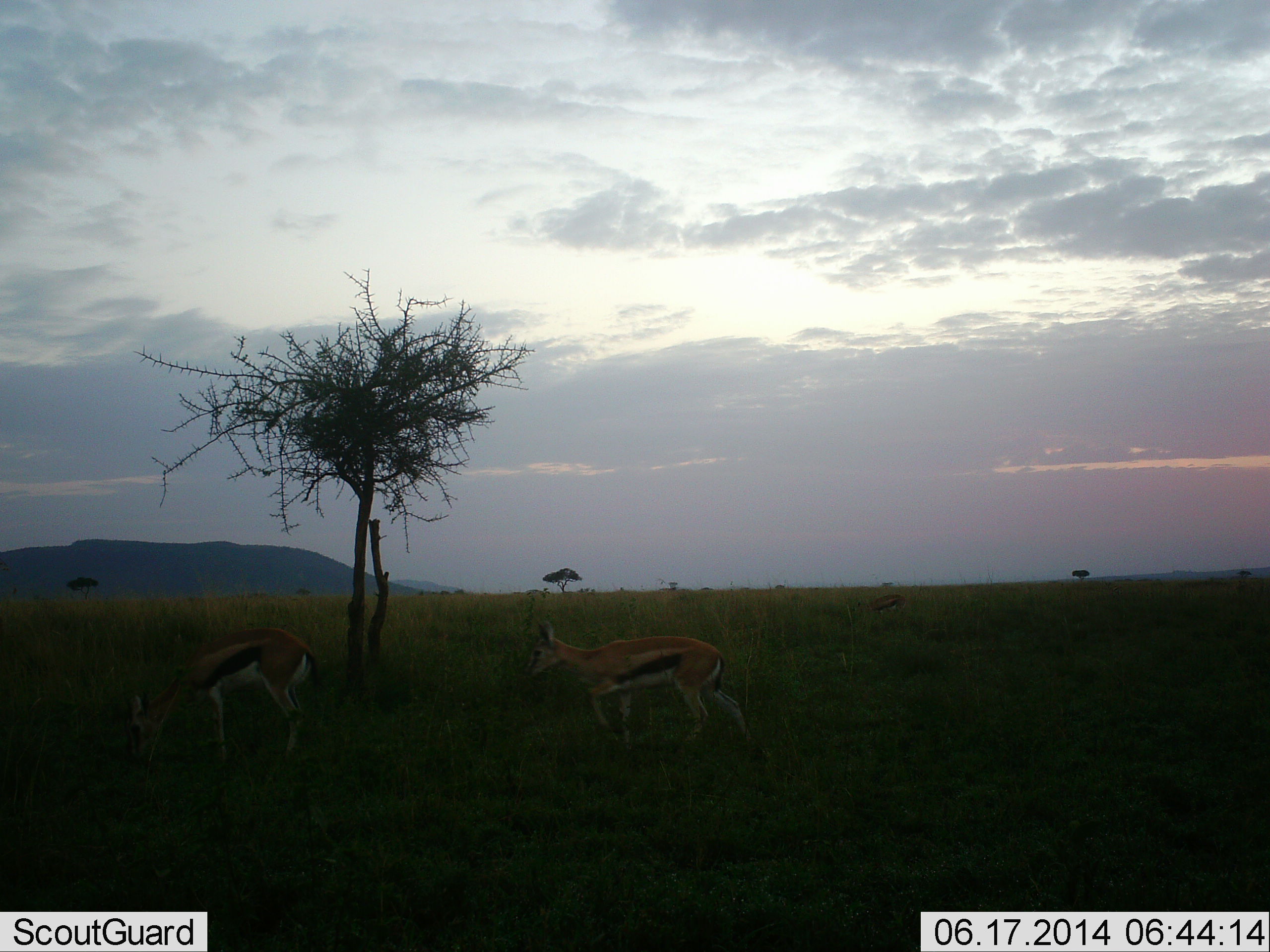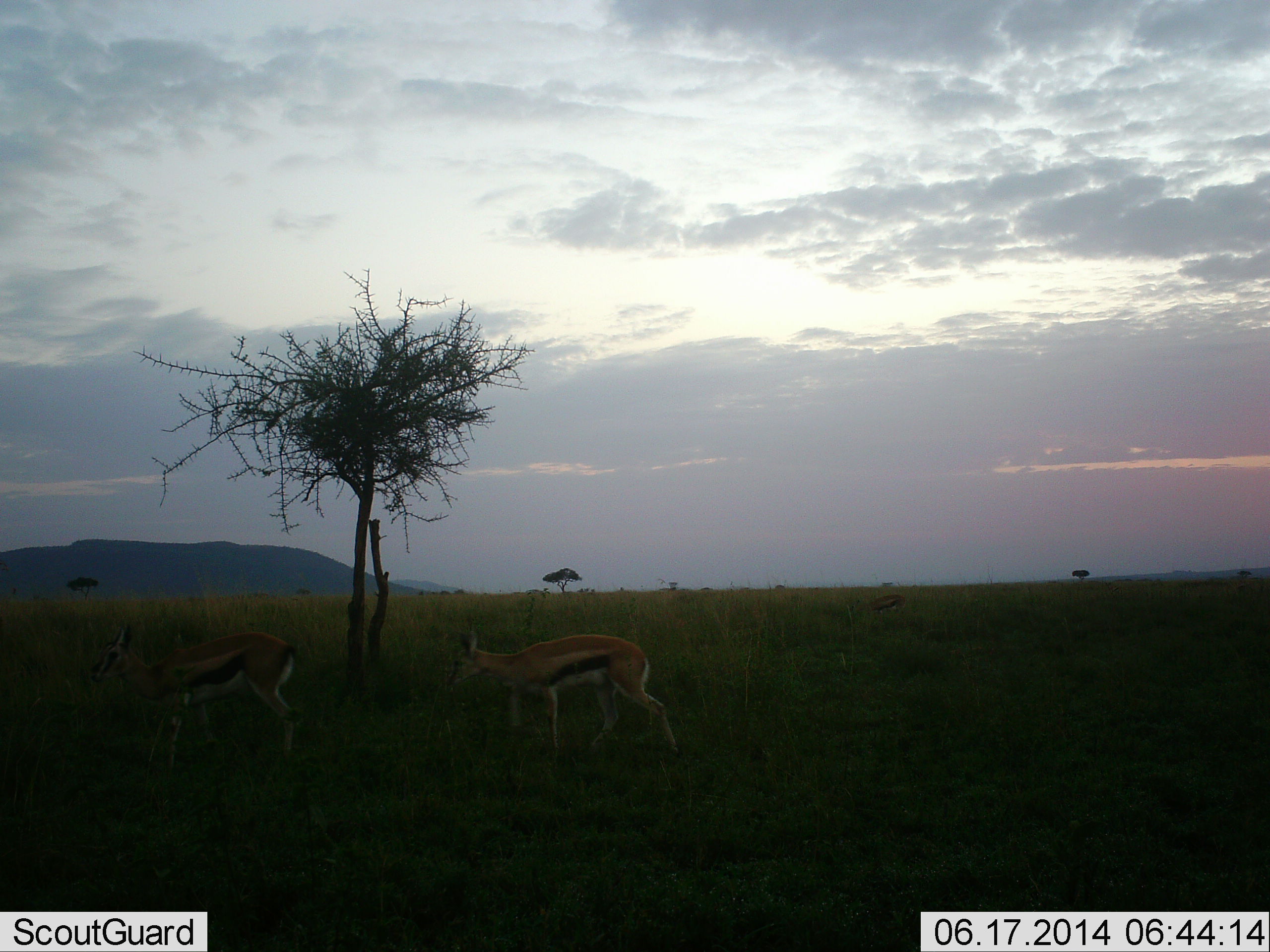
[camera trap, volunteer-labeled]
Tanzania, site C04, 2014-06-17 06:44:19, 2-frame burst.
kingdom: Animalia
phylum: Chordata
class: Mammalia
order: Artiodactyla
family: Bovidae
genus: Eudorcas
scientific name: Eudorcas thomsonii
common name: thomson's gazelle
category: gazellethomsons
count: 2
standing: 30%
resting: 0%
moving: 80%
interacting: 0%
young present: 0%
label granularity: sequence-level